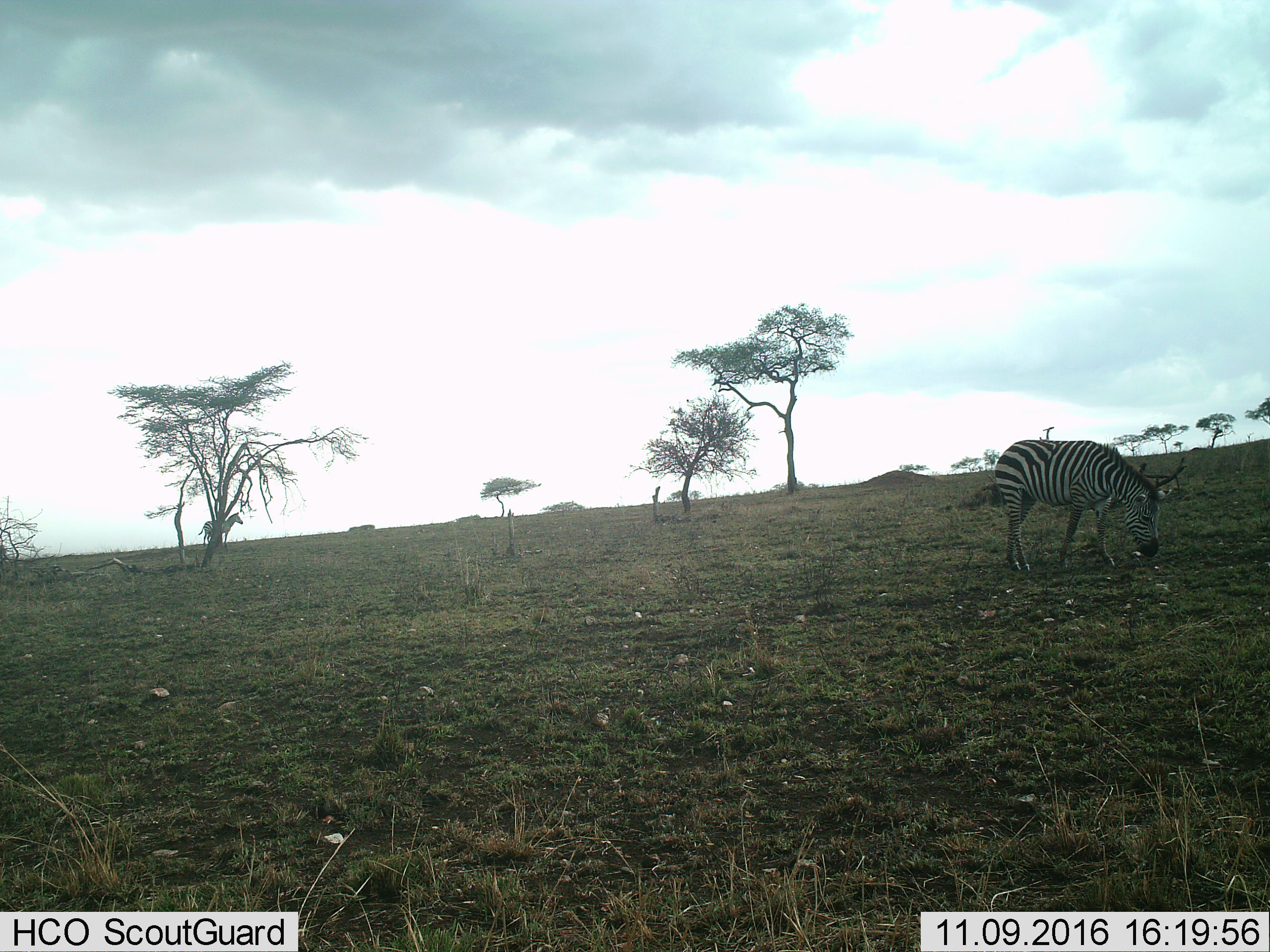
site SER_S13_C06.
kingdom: Animalia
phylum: Chordata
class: Mammalia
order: Perissodactyla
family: Equidae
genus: Equus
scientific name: Equus quagga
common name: plains zebra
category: zebraplains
Zebraplains (plains zebra) (Equus quagga), count 1. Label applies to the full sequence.